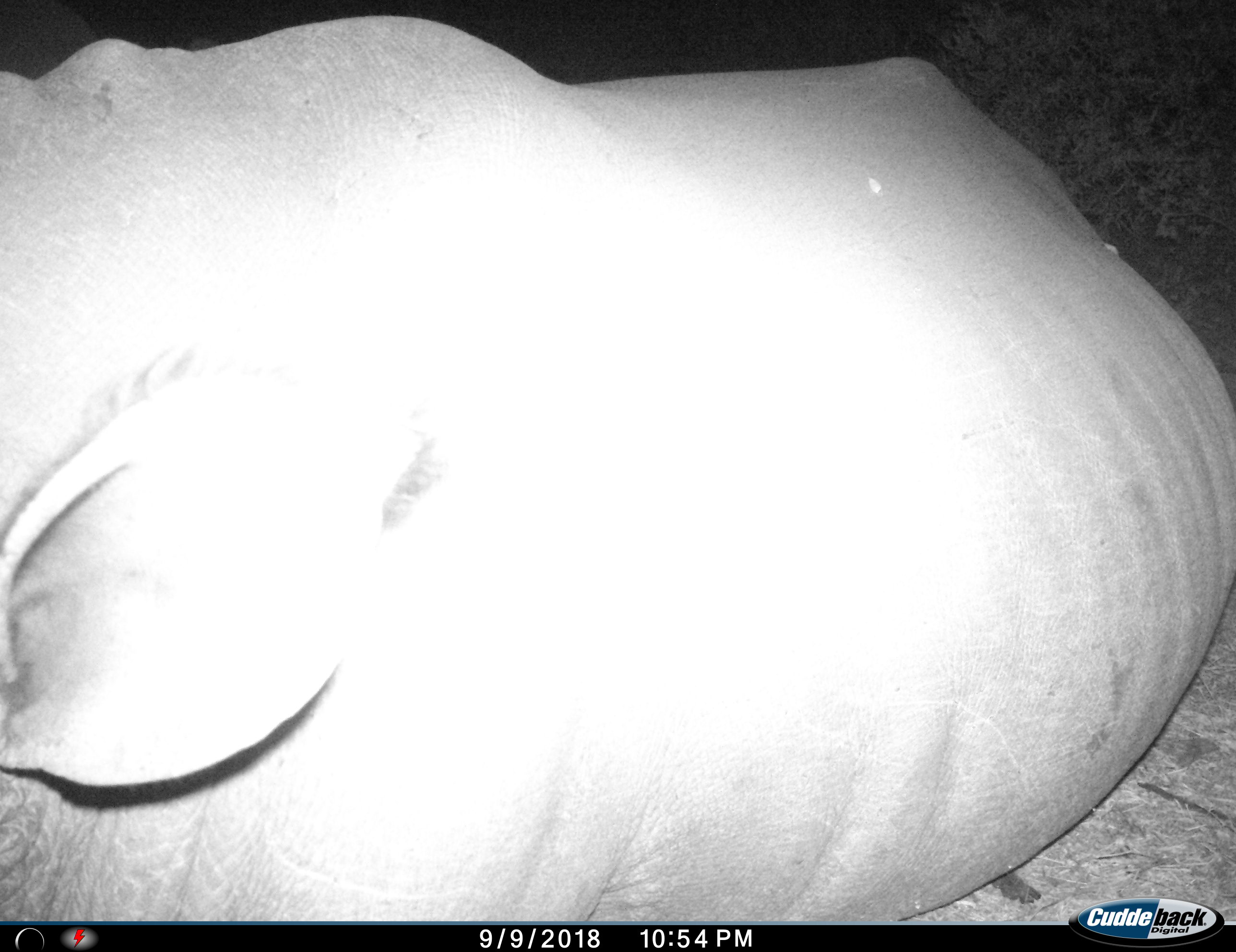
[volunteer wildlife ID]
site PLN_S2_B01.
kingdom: Animalia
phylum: Chordata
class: Mammalia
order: Perissodactyla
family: Rhinocerotidae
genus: Ceratotherium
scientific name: Ceratotherium simum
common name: white rhinoceros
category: rhinoceroswhite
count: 1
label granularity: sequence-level